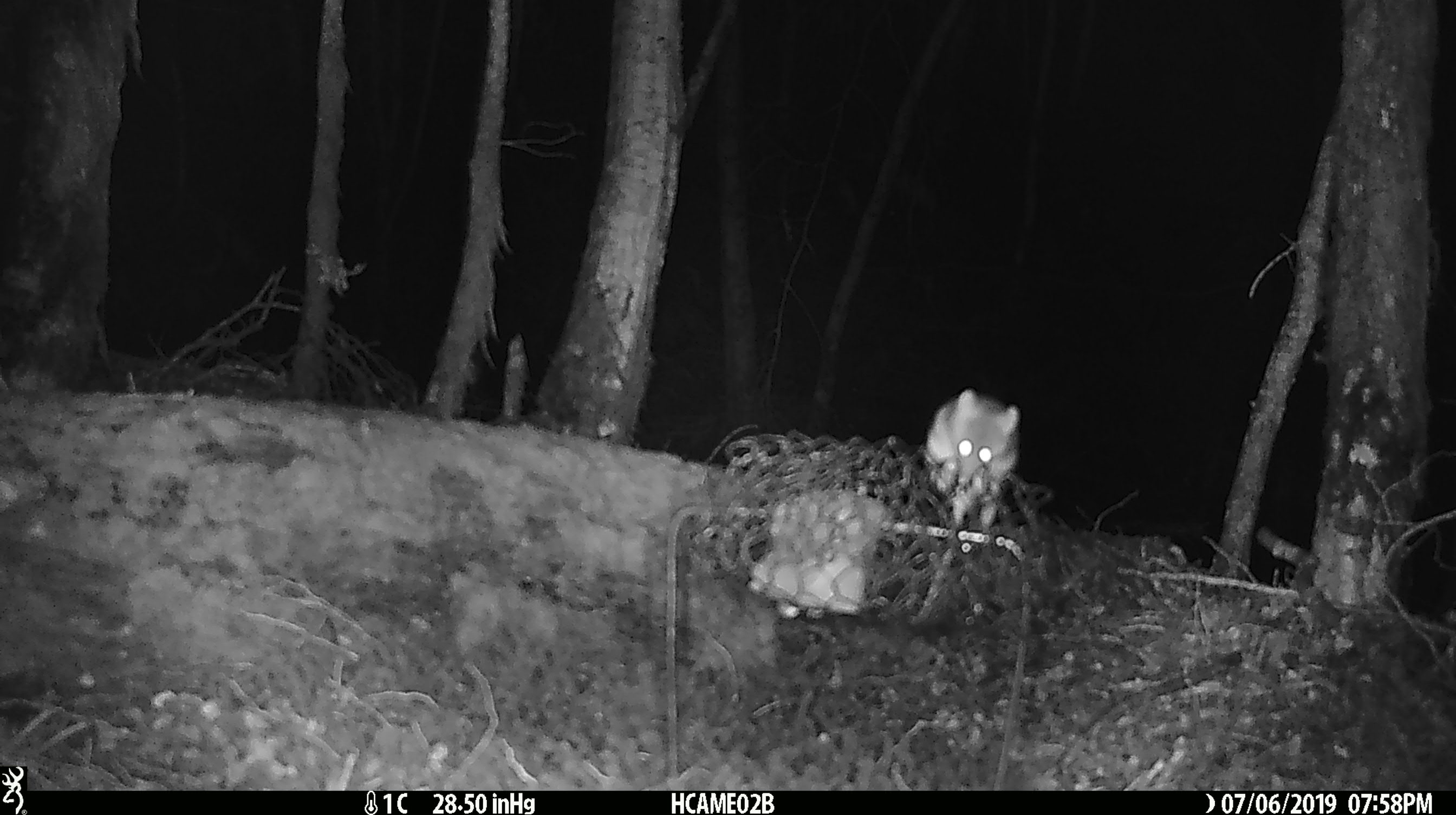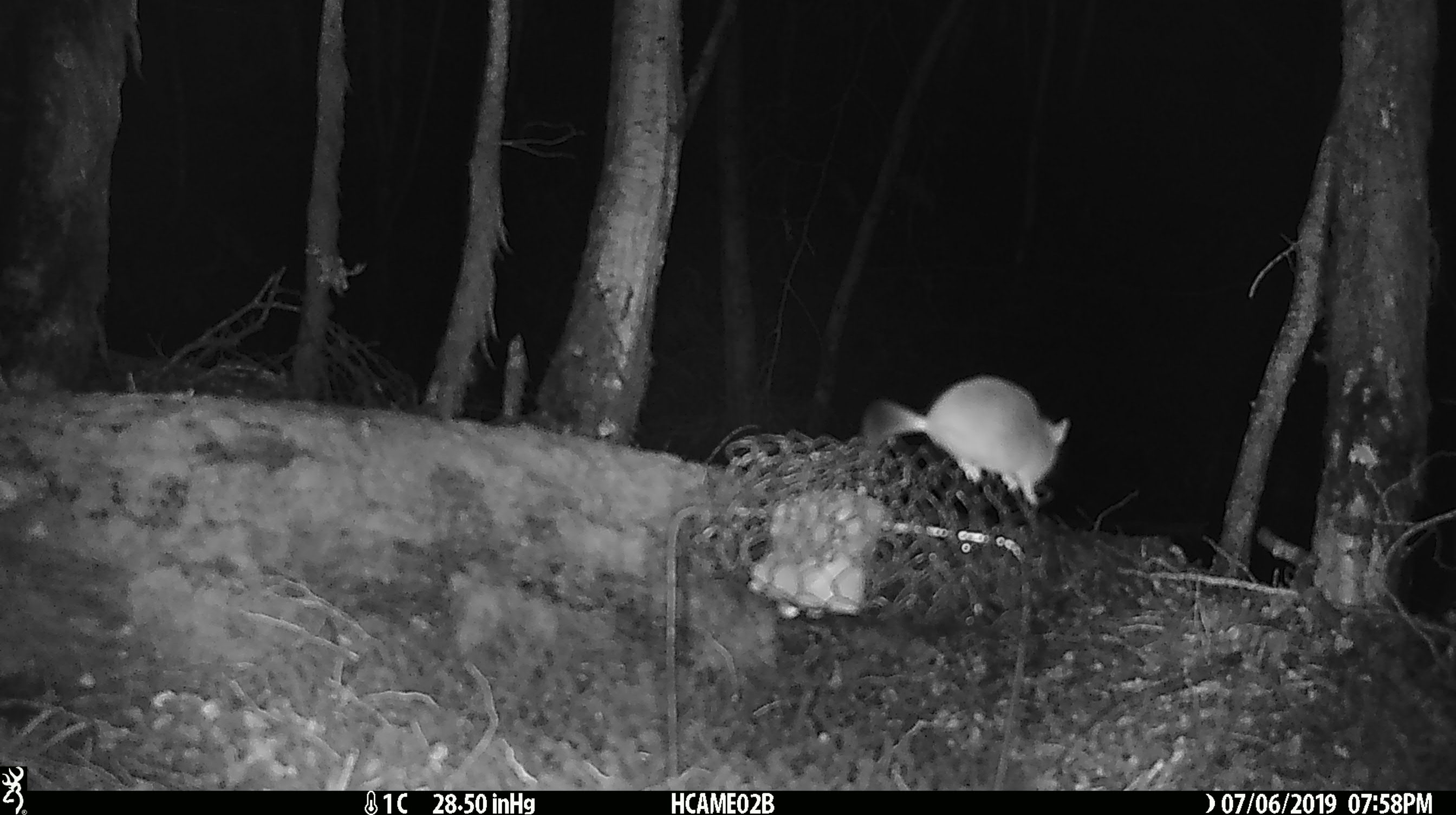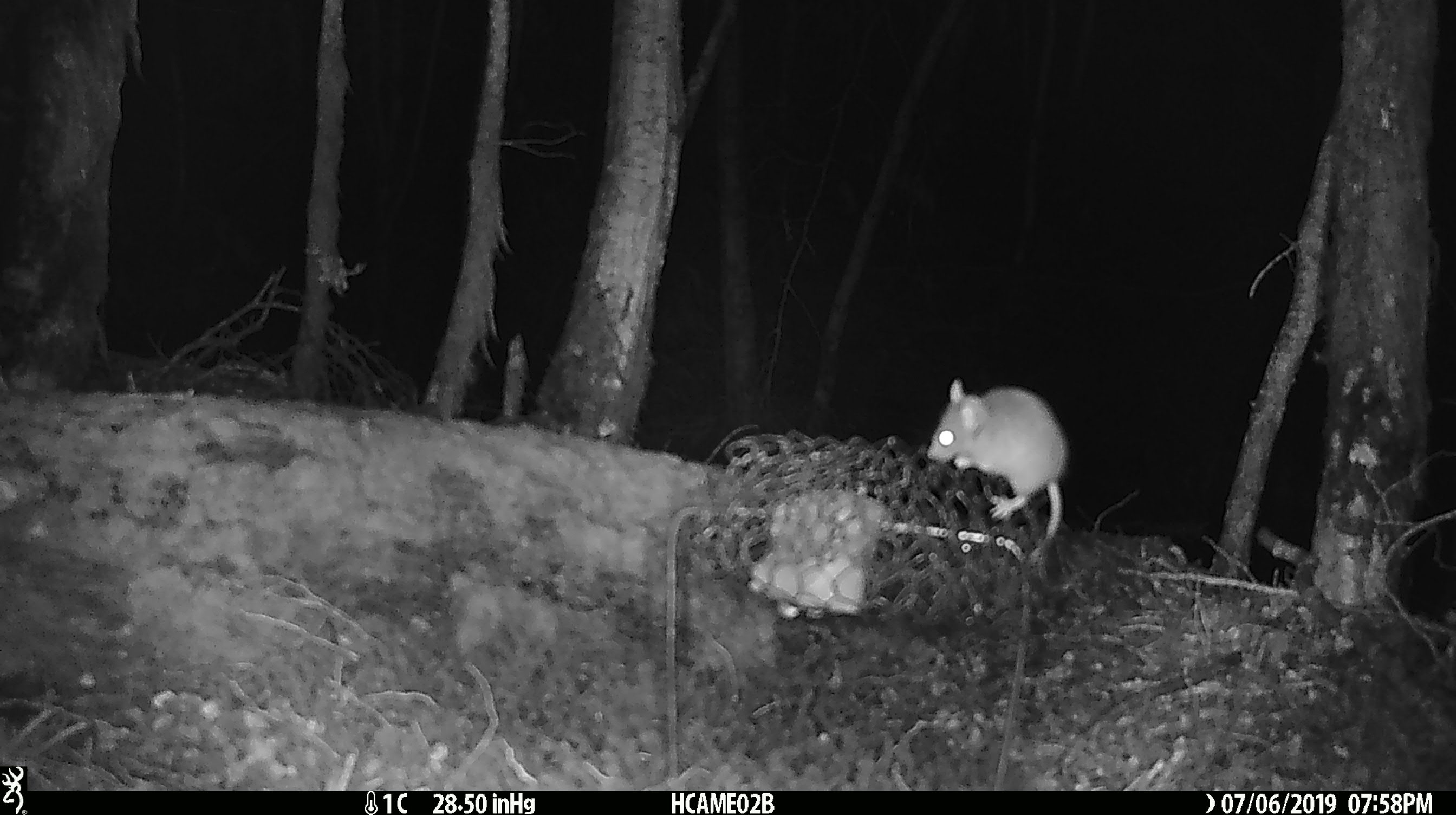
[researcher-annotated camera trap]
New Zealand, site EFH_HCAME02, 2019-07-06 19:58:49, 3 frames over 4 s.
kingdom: Animalia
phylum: Chordata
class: Mammalia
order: Rodentia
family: Muridae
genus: Mus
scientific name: Mus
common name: mouse